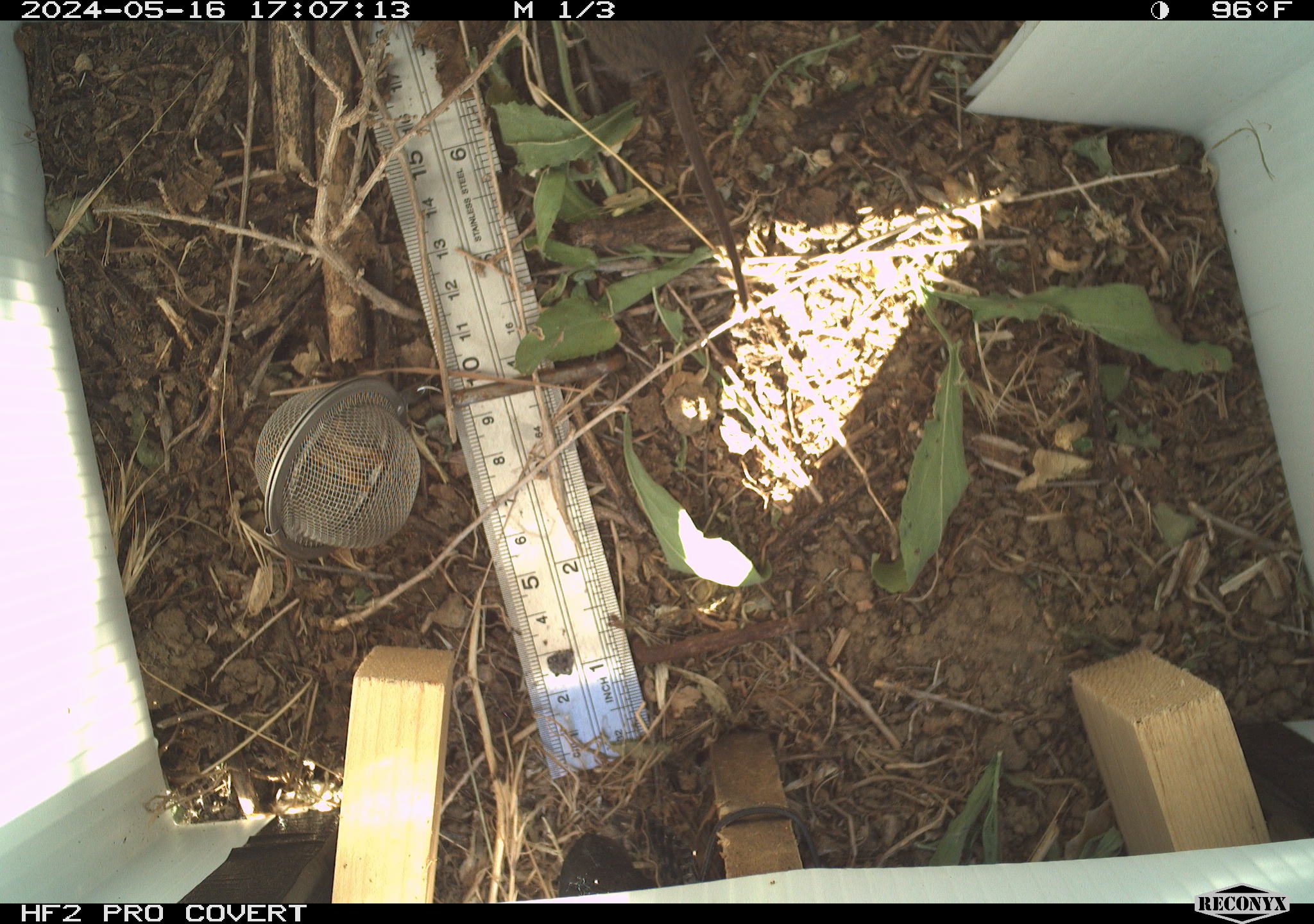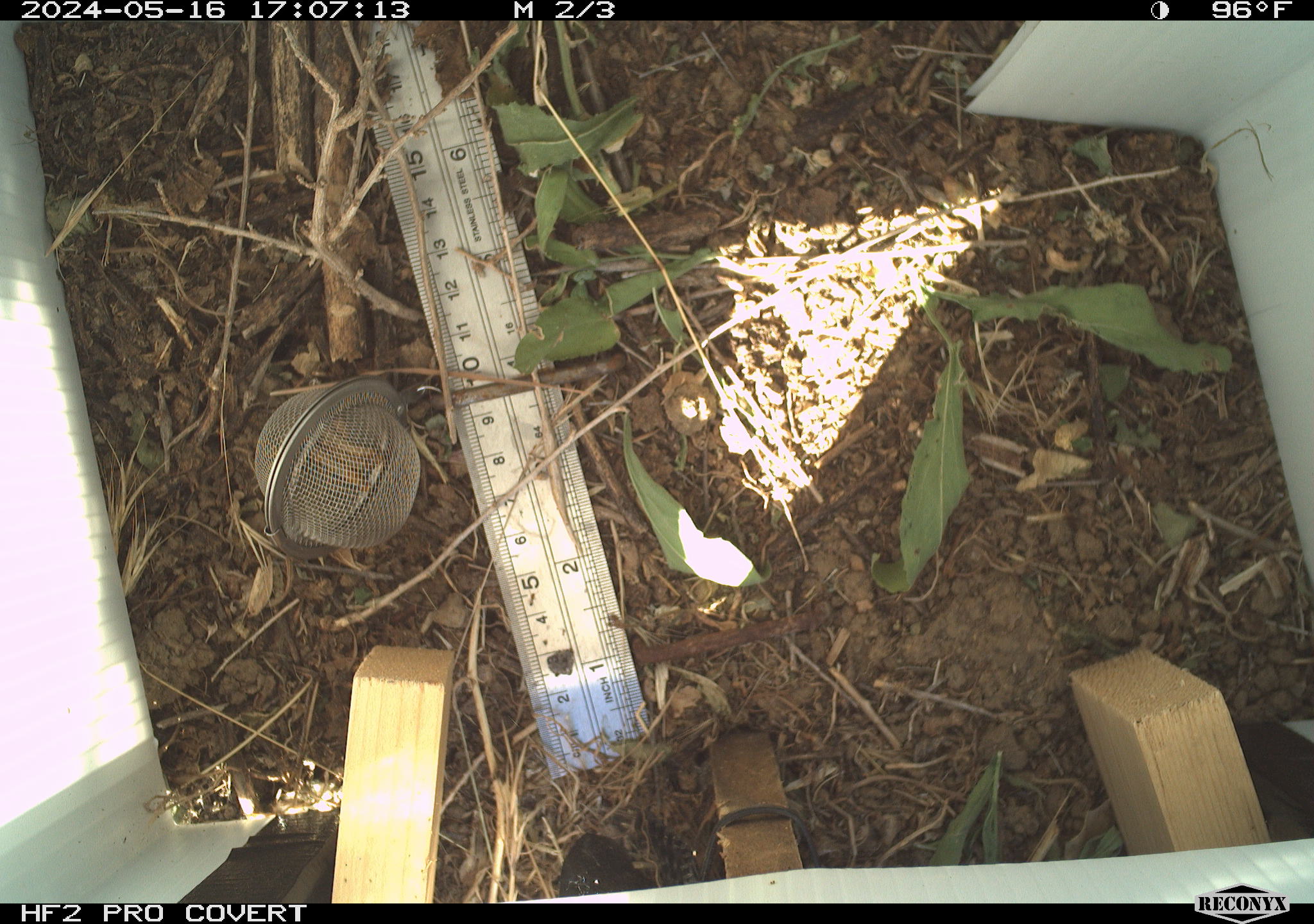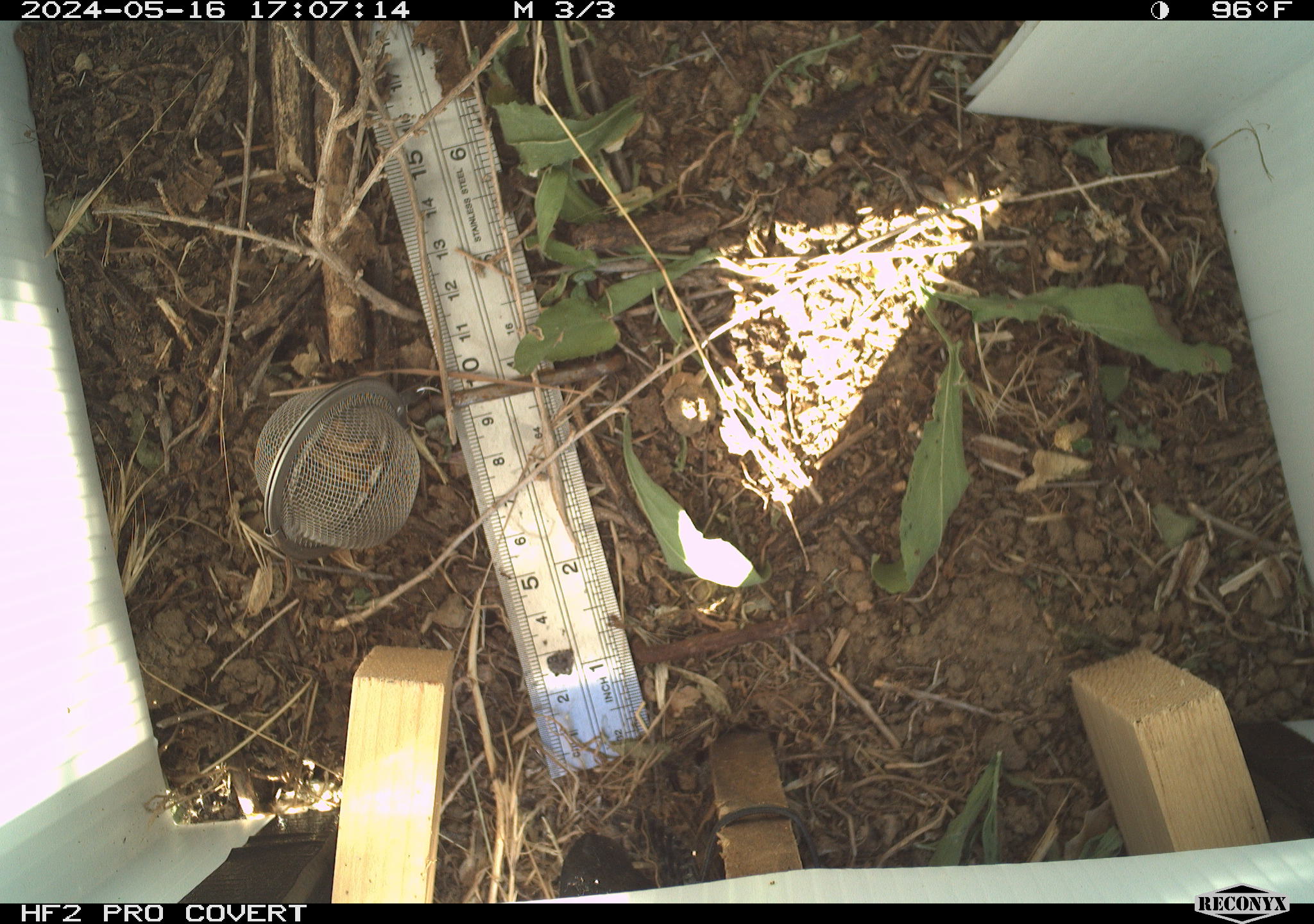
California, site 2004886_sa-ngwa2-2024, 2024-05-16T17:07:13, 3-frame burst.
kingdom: Animalia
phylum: Chordata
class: Mammalia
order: Rodentia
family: Cricetidae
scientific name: Arvicolinae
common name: voles, lemmings, and muskrats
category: arvicolinae subfamily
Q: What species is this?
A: Arvicolinae subfamily (voles, lemmings, and muskrats) (Arvicolinae).